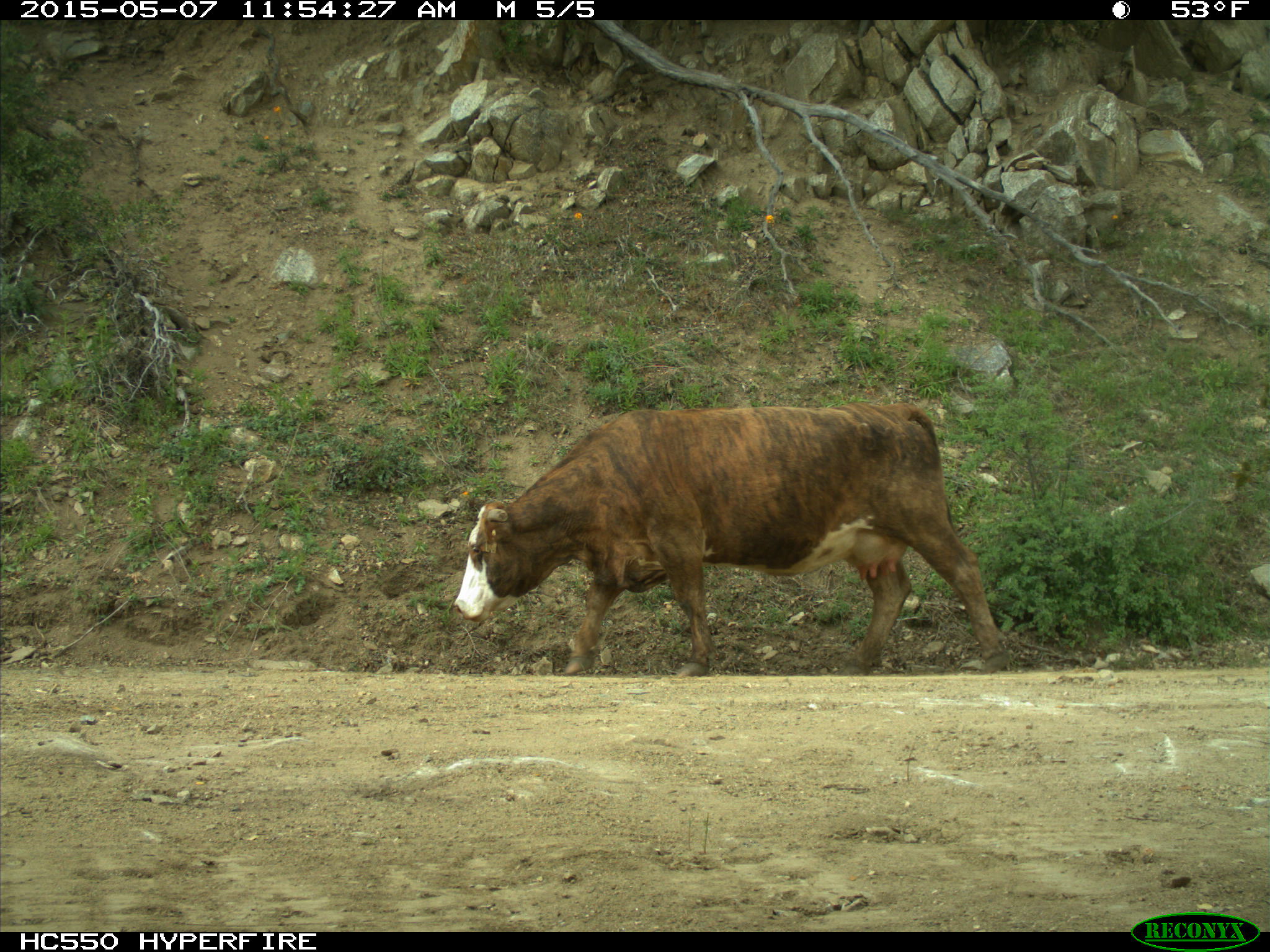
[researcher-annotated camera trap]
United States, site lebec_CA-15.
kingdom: Animalia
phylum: Chordata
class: Mammalia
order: Artiodactyla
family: Bovidae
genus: Bos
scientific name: Bos taurus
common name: domestic cow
Bos taurus (domestic cow).